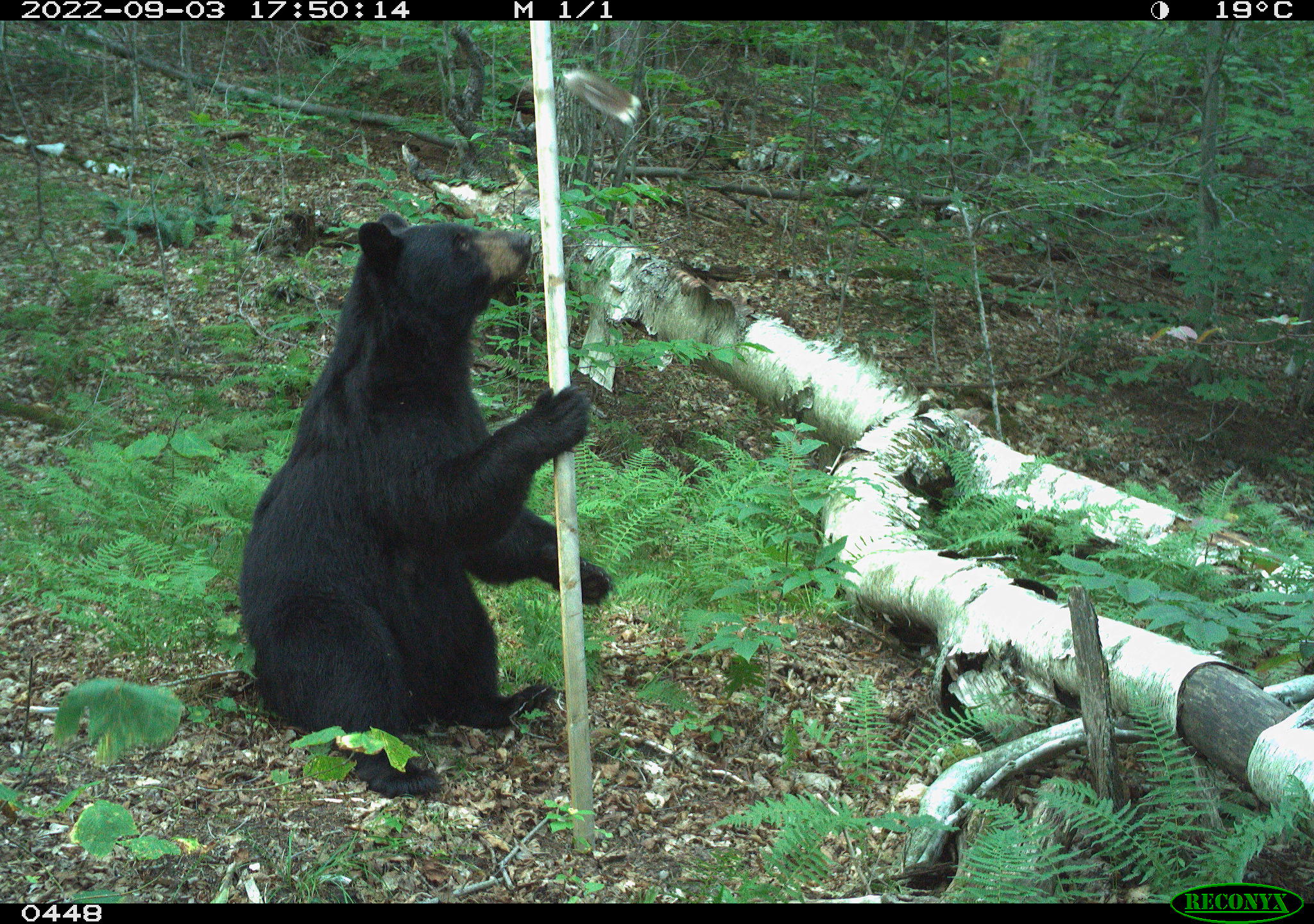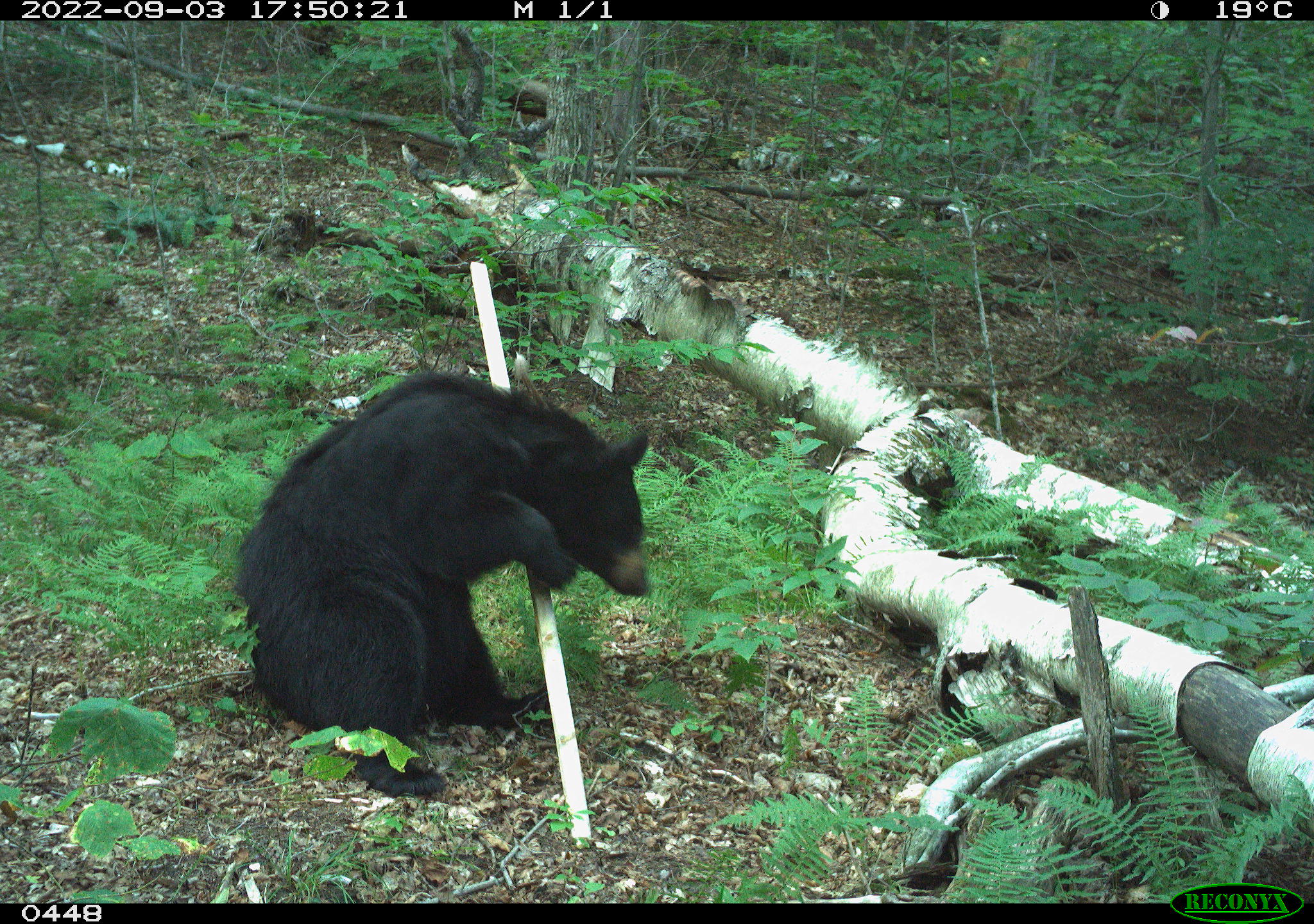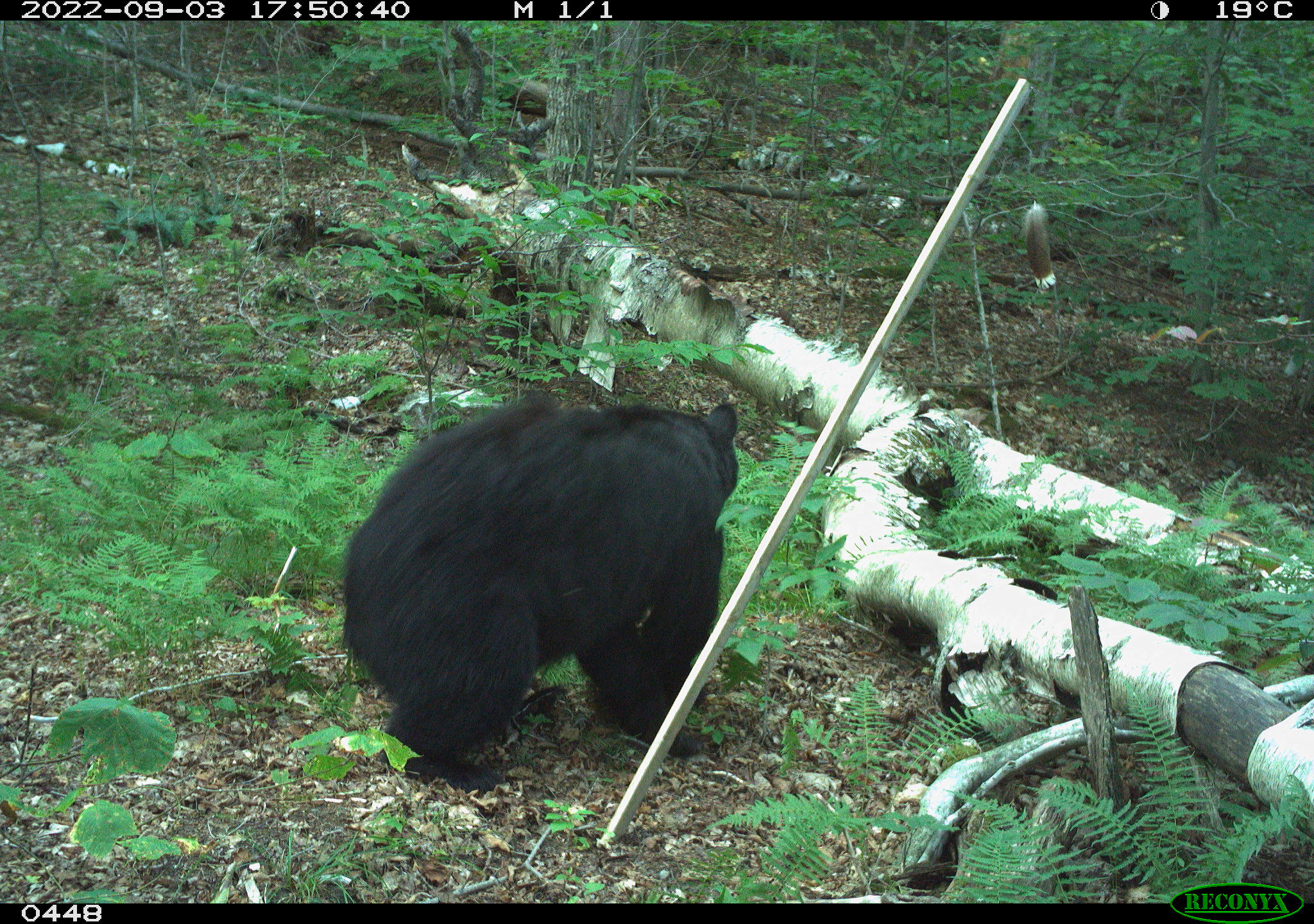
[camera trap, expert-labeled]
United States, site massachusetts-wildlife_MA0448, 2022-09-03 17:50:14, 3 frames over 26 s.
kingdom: Animalia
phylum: Chordata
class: Mammalia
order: Carnivora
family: Ursidae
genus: Ursus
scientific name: Ursus americanus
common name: black bear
Black bear (Ursus americanus).